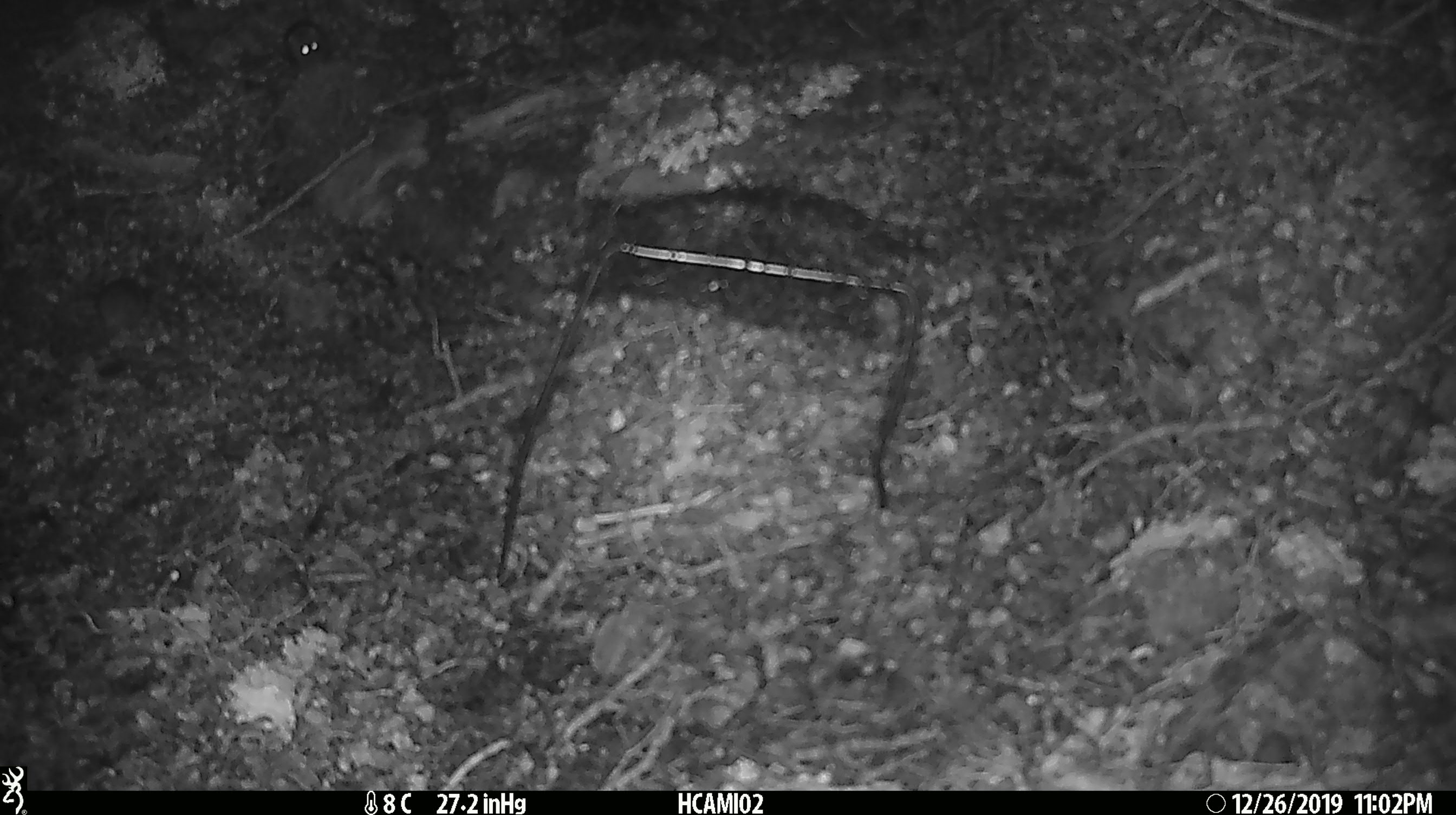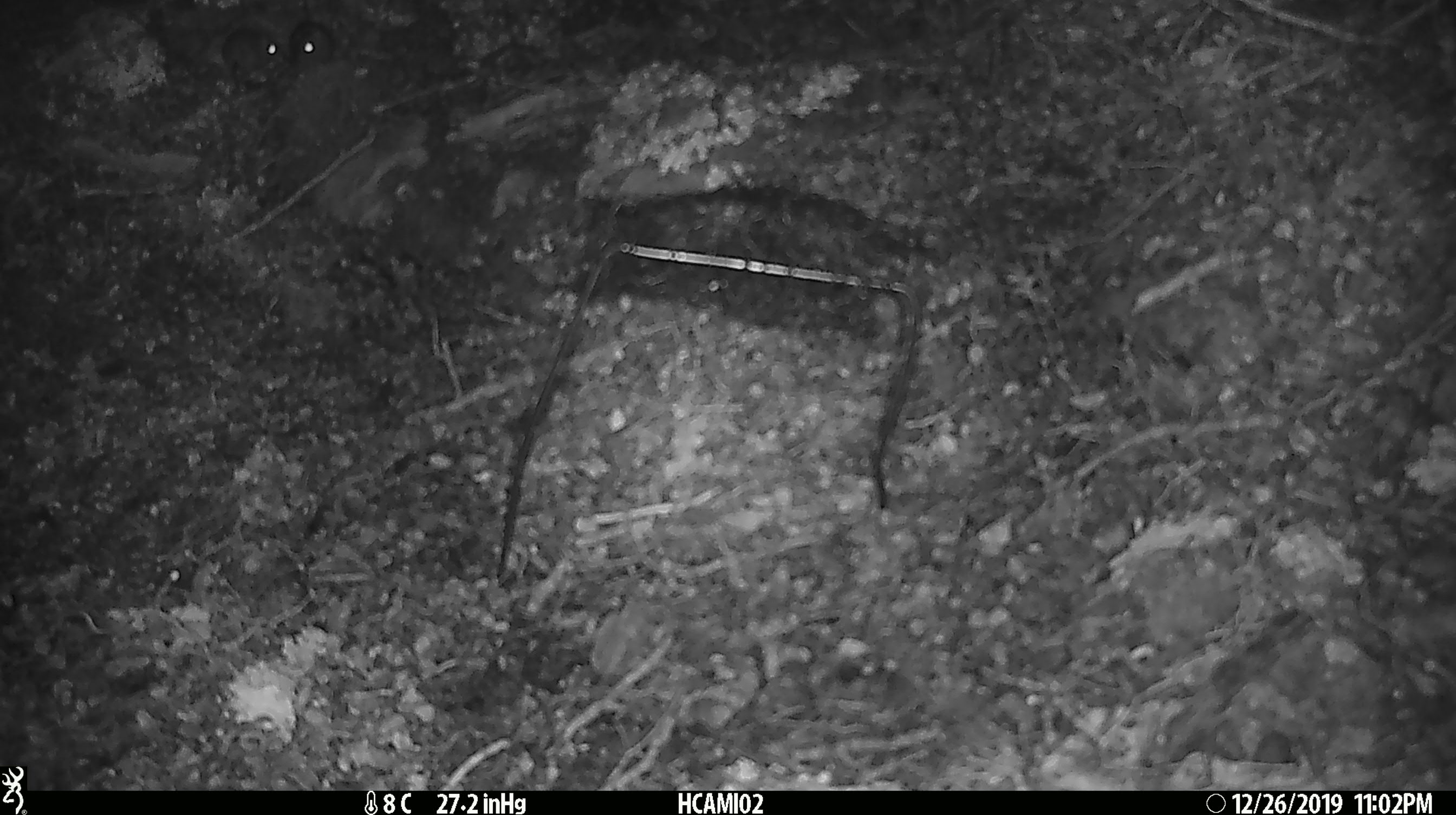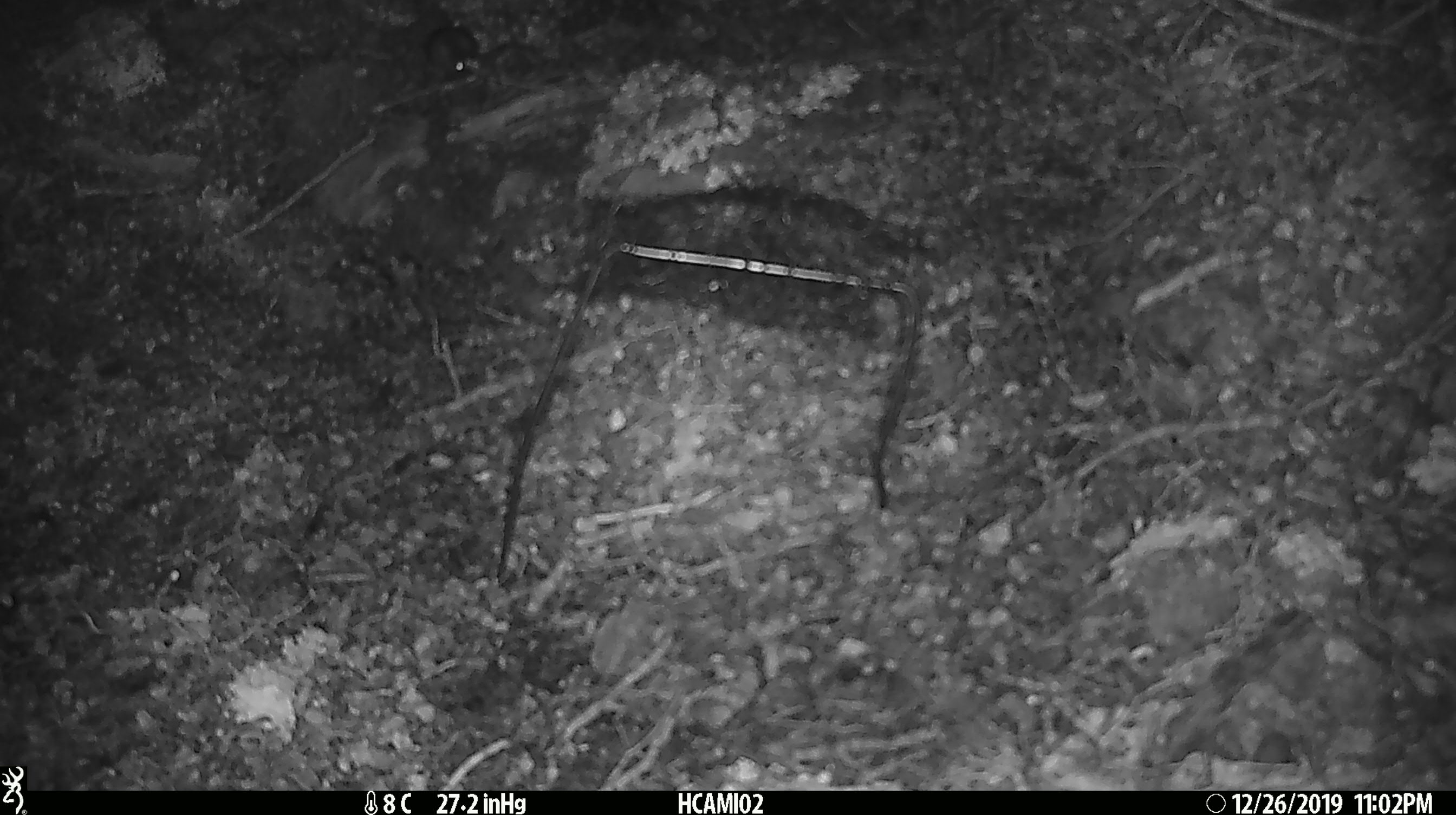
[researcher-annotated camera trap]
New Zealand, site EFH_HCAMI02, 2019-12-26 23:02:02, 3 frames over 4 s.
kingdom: Animalia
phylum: Chordata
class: Mammalia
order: Rodentia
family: Muridae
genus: Mus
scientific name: Mus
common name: mouse